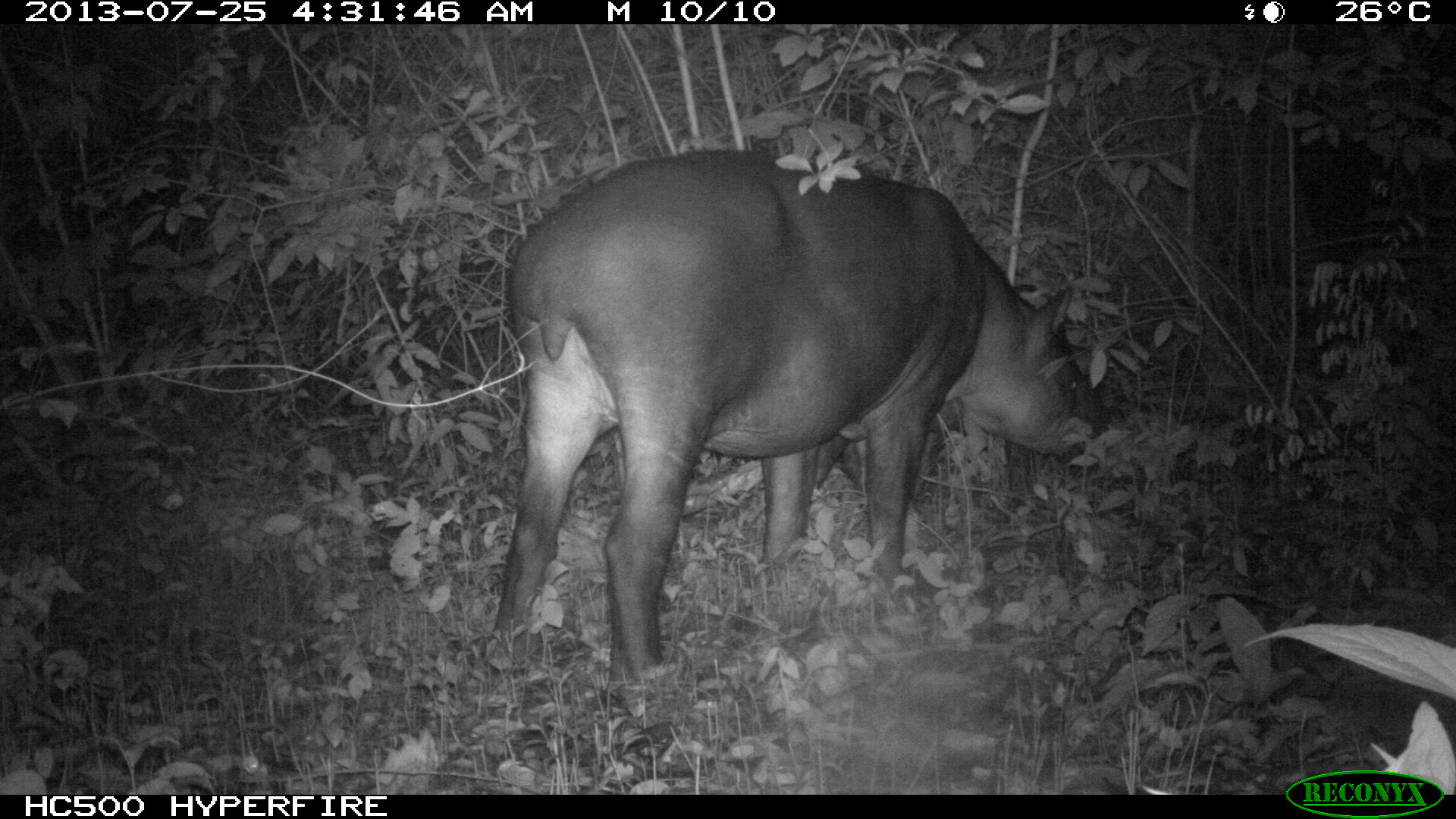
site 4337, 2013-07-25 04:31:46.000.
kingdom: Animalia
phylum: Chordata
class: Mammalia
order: Perissodactyla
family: Tapiridae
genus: Tapirus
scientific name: Tapirus bairdii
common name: baird's tapir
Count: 2.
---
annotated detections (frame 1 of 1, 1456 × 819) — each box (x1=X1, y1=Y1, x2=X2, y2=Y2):
tapirus bairdii: (x1=486, y1=147, x2=1115, y2=701)